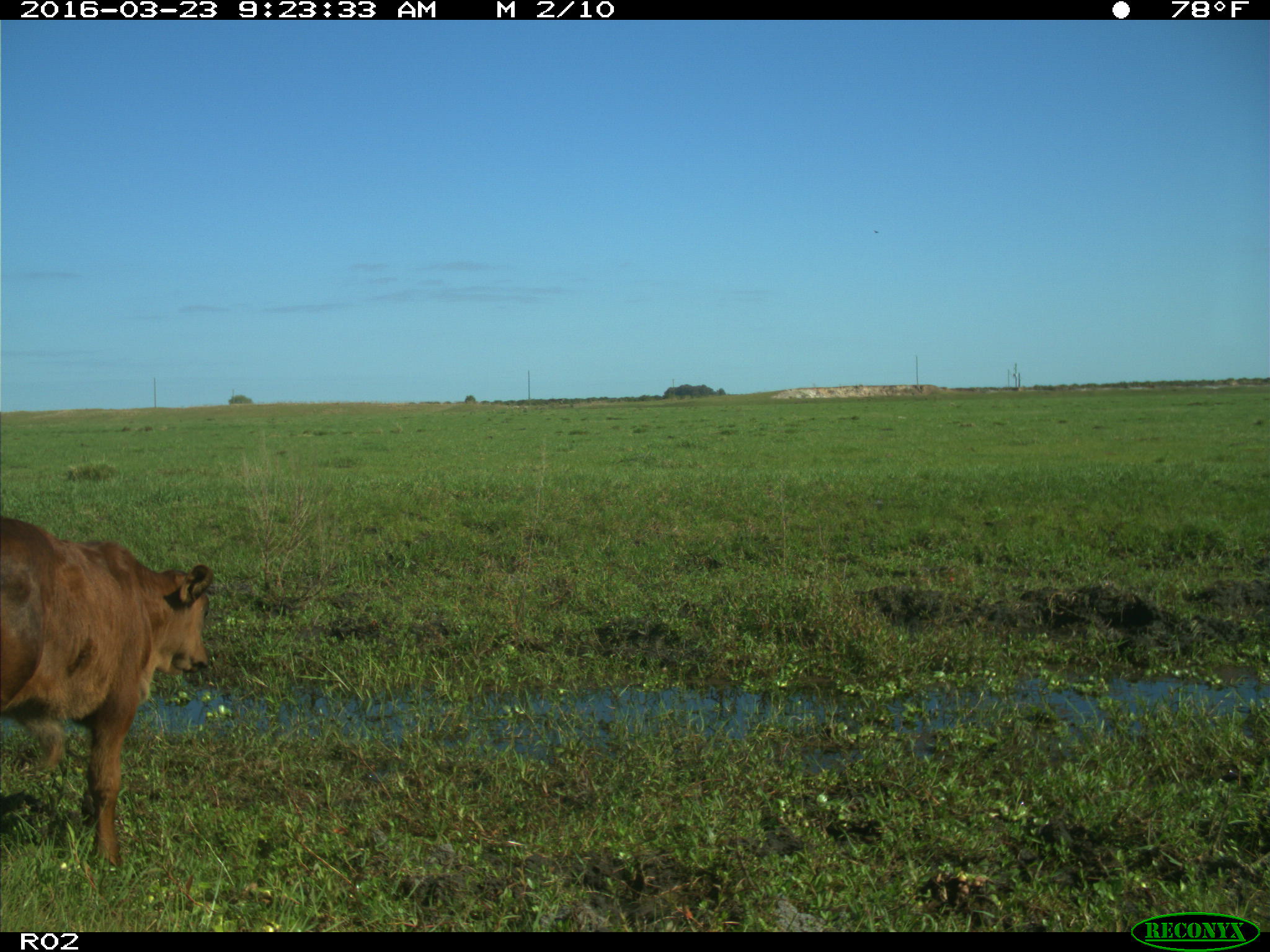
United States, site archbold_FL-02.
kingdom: Animalia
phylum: Chordata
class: Mammalia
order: Artiodactyla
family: Bovidae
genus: Bos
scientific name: Bos taurus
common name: domestic cow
Bos taurus (domestic cow).